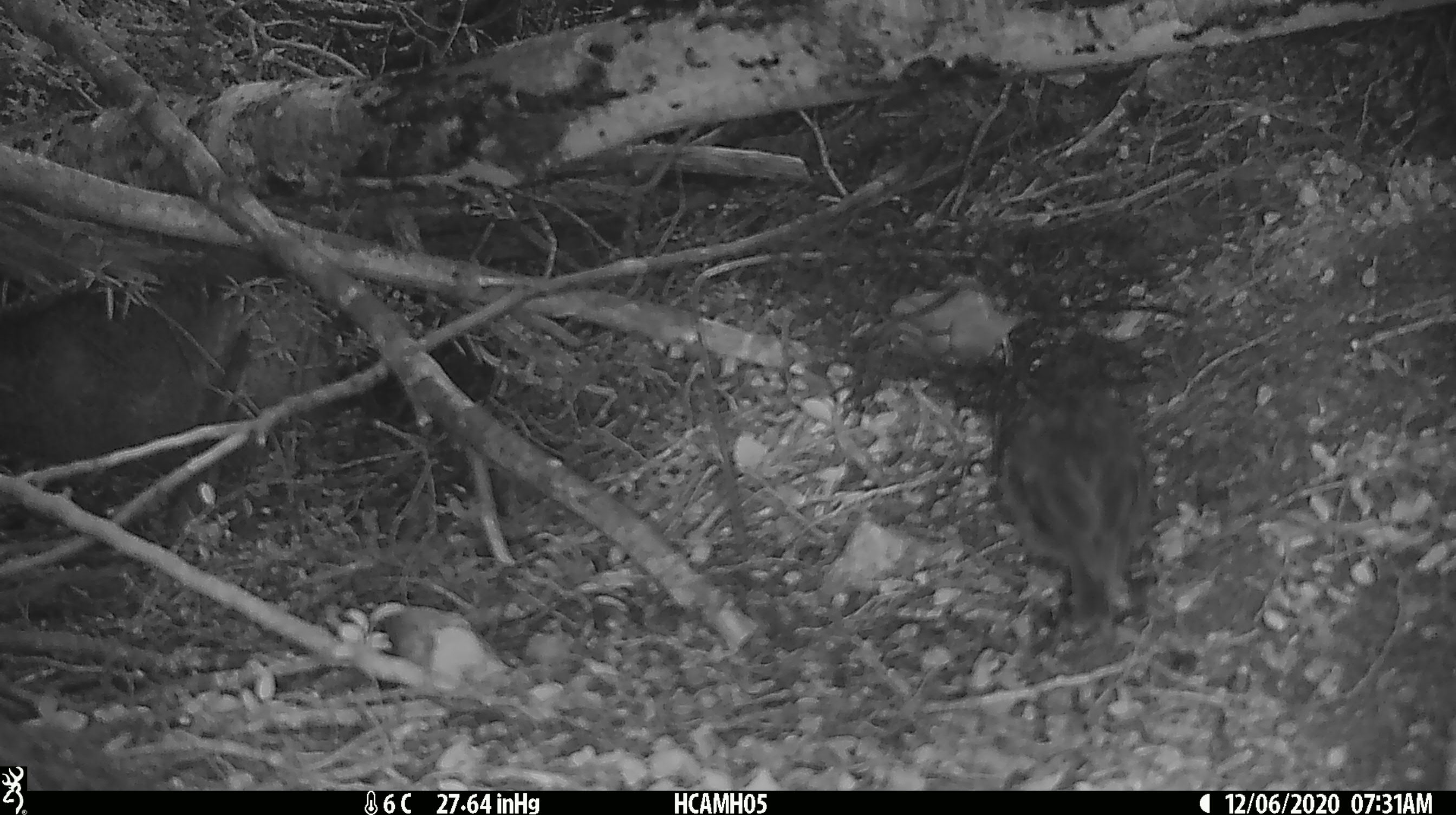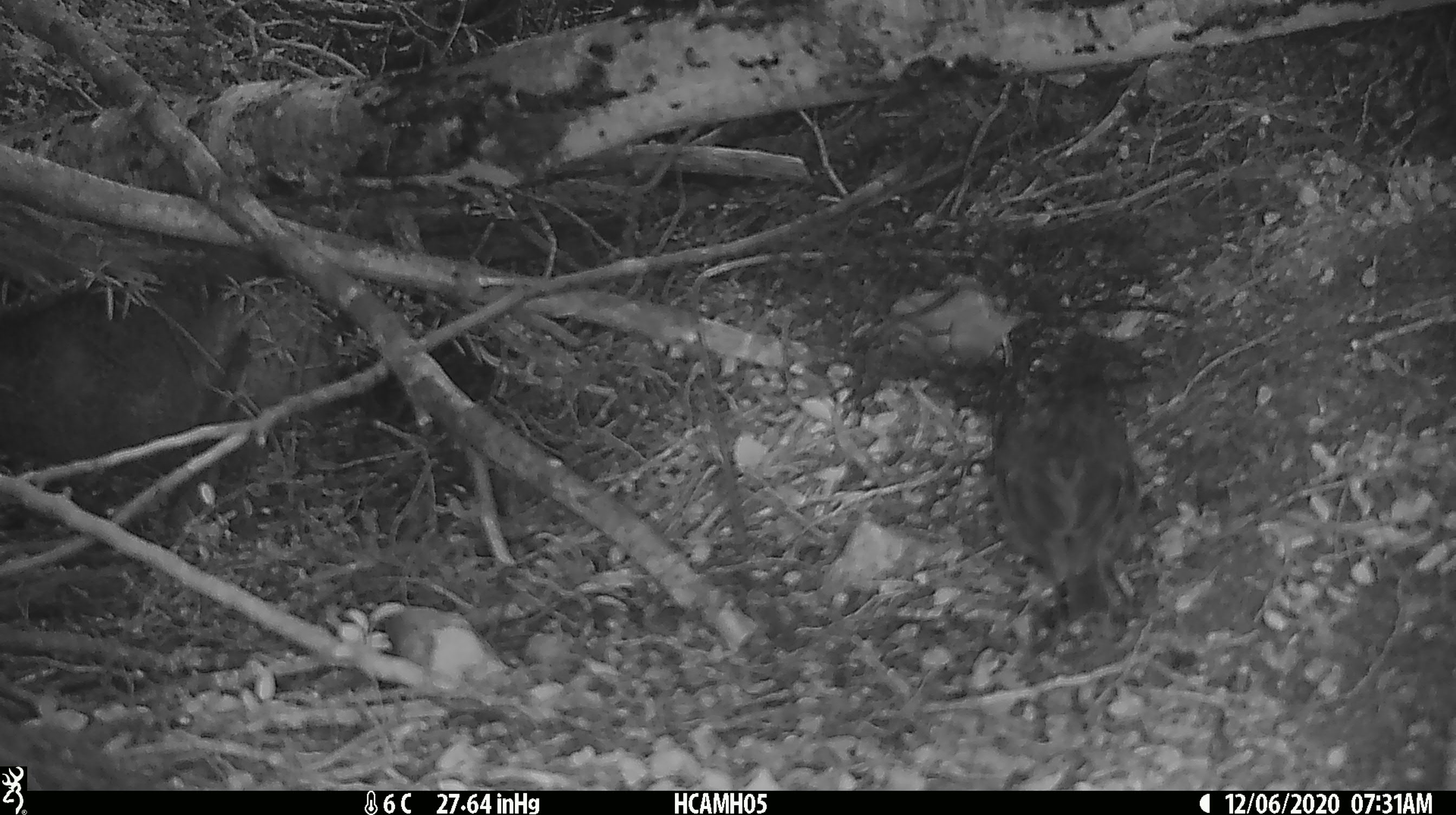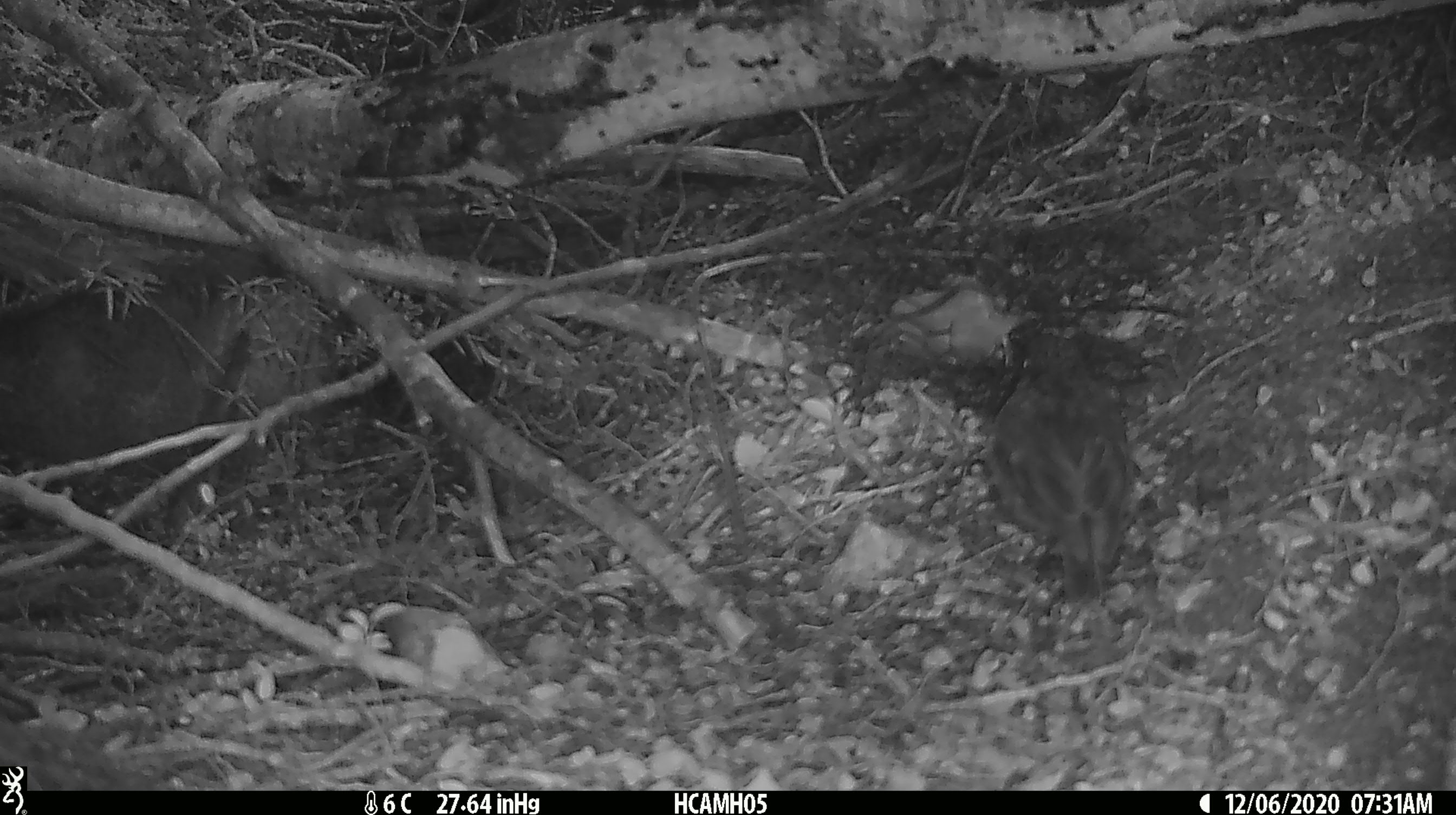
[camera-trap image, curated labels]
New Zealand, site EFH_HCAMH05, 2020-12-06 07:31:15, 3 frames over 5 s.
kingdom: Animalia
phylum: Chordata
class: Aves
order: Passeriformes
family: Petroicidae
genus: Petroica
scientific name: Petroica australis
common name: new zealand robin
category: robin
Robin (new zealand robin) (Petroica australis).